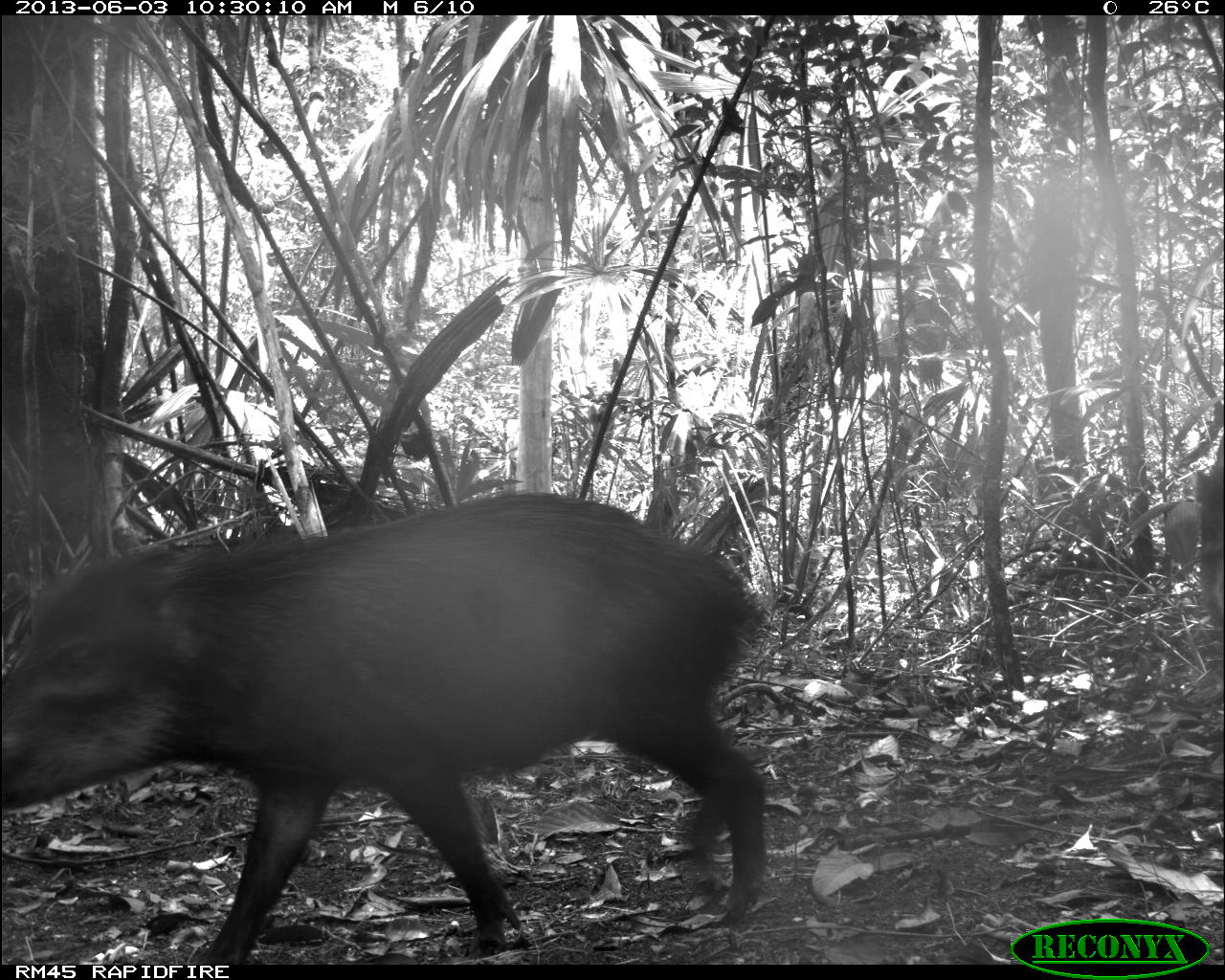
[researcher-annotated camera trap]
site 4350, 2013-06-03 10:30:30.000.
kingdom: Animalia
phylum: Chordata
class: Mammalia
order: Artiodactyla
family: Tayassuidae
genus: Tayassu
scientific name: Tayassu pecari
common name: white-lipped peccary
Tayassu pecari (white-lipped peccary), count 6.